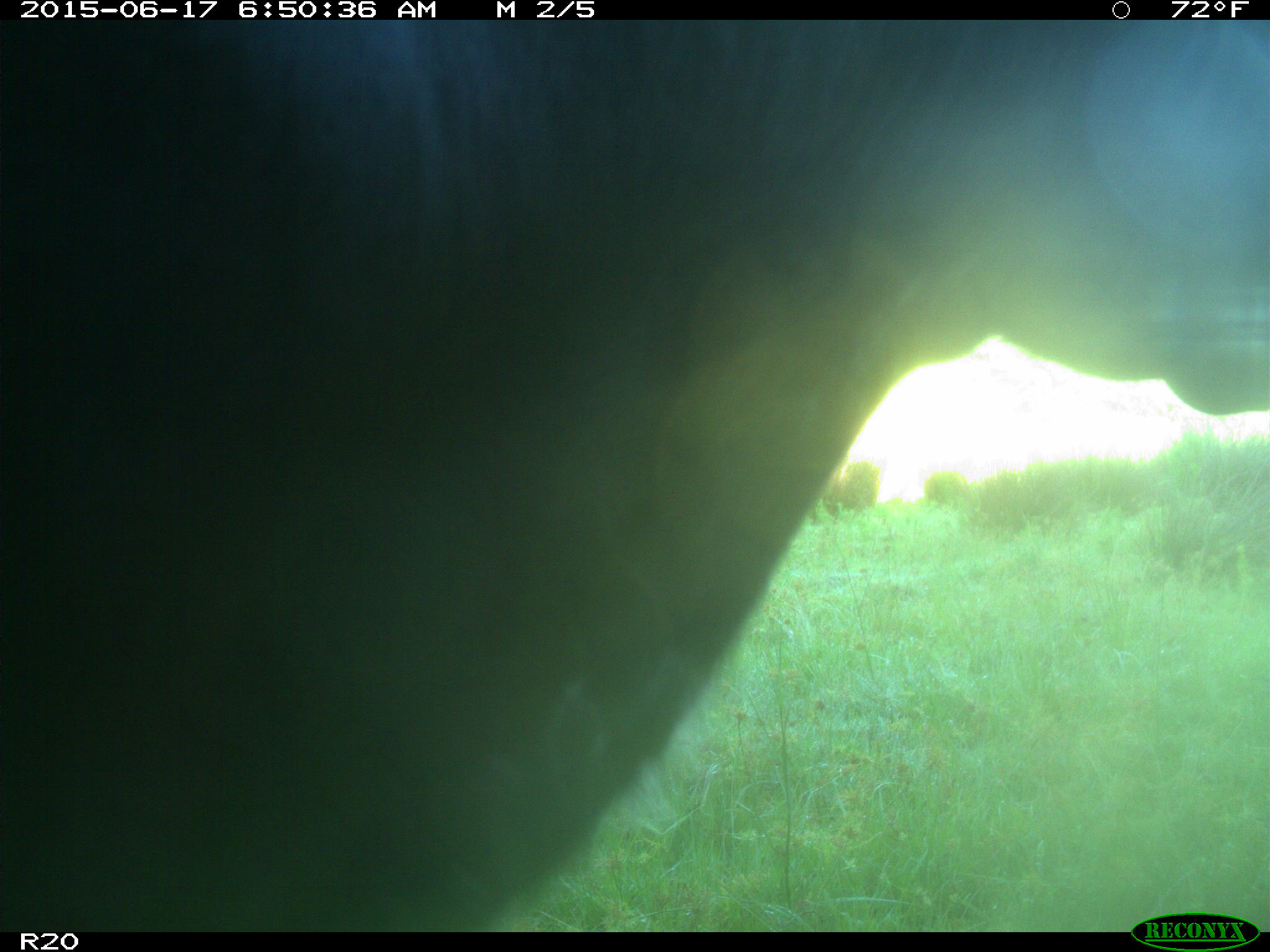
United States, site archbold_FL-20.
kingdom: Animalia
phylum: Chordata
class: Mammalia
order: Artiodactyla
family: Bovidae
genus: Bos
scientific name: Bos taurus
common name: domestic cow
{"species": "Bos taurus (domestic cow)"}